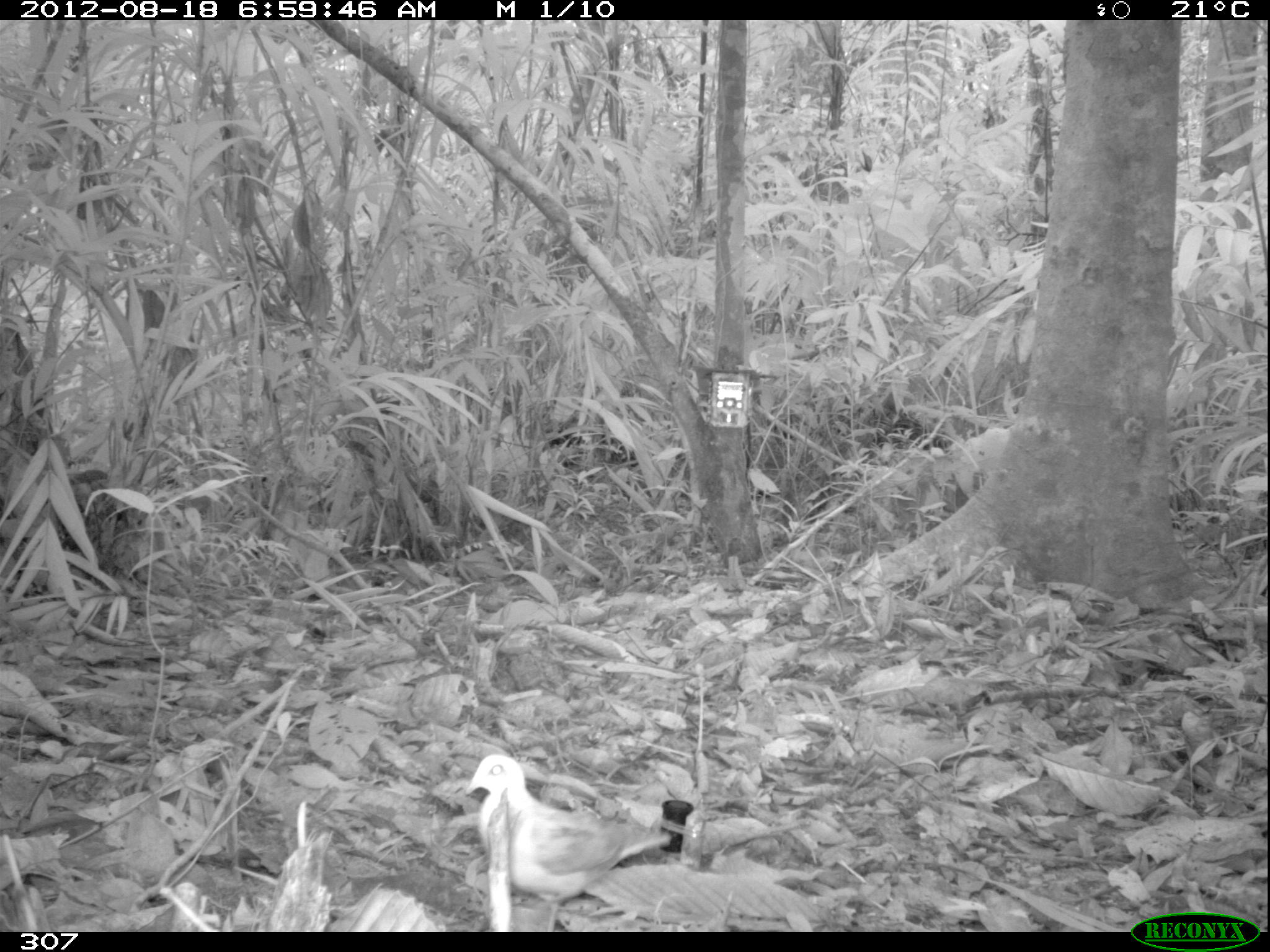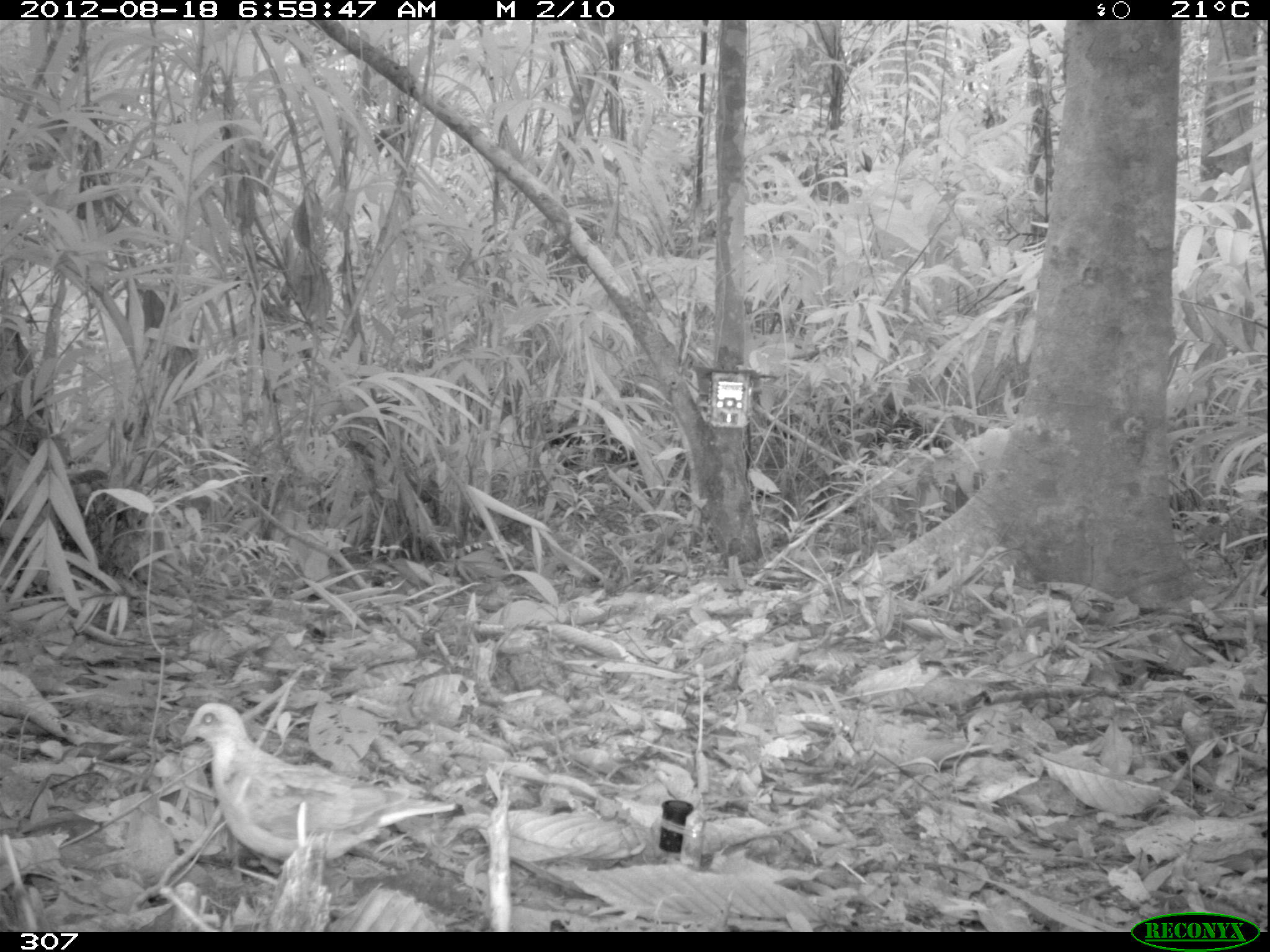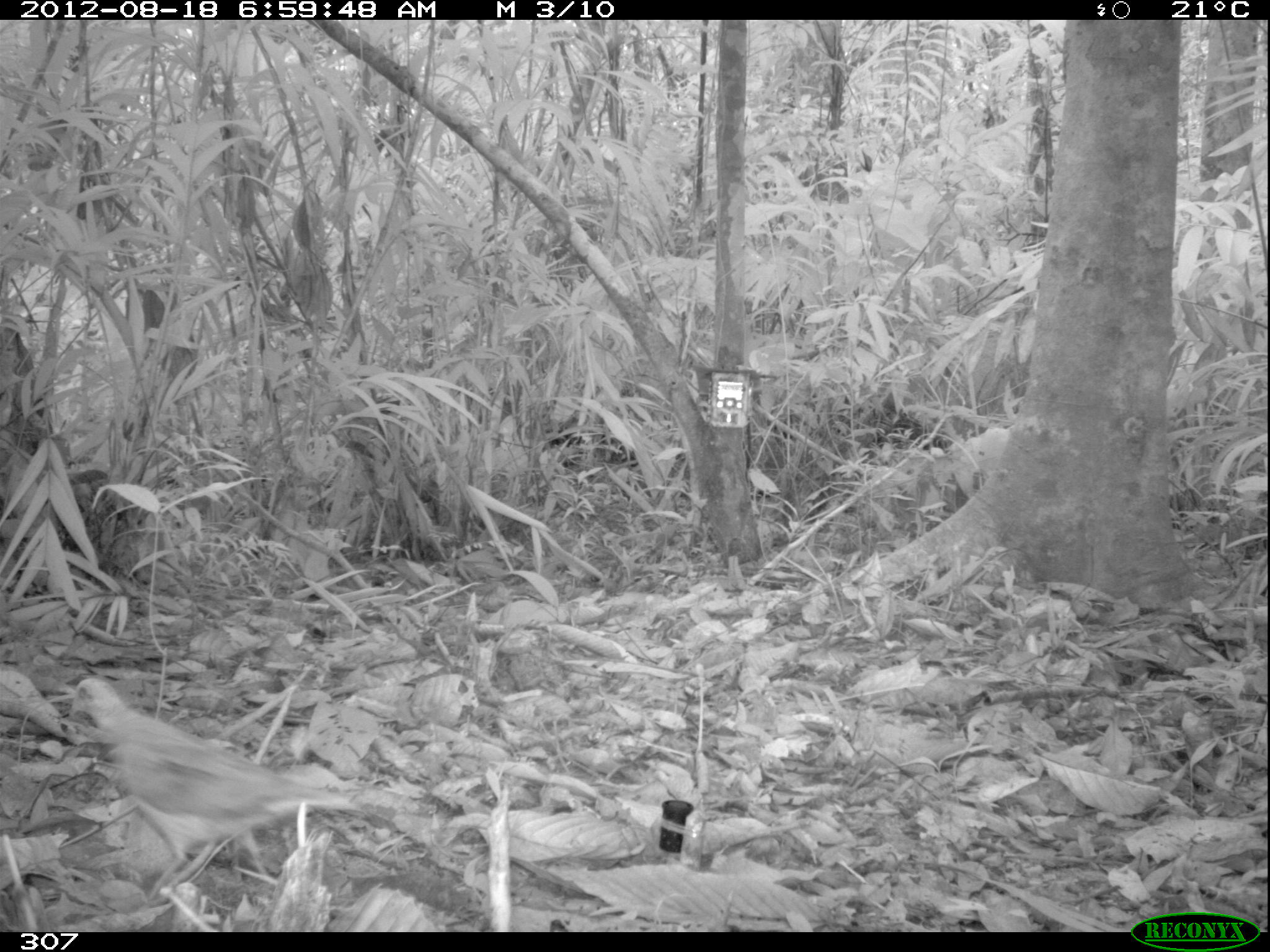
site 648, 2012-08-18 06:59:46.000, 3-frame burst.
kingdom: Animalia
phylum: Chordata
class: Aves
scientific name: Aves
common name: bird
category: unknown bird